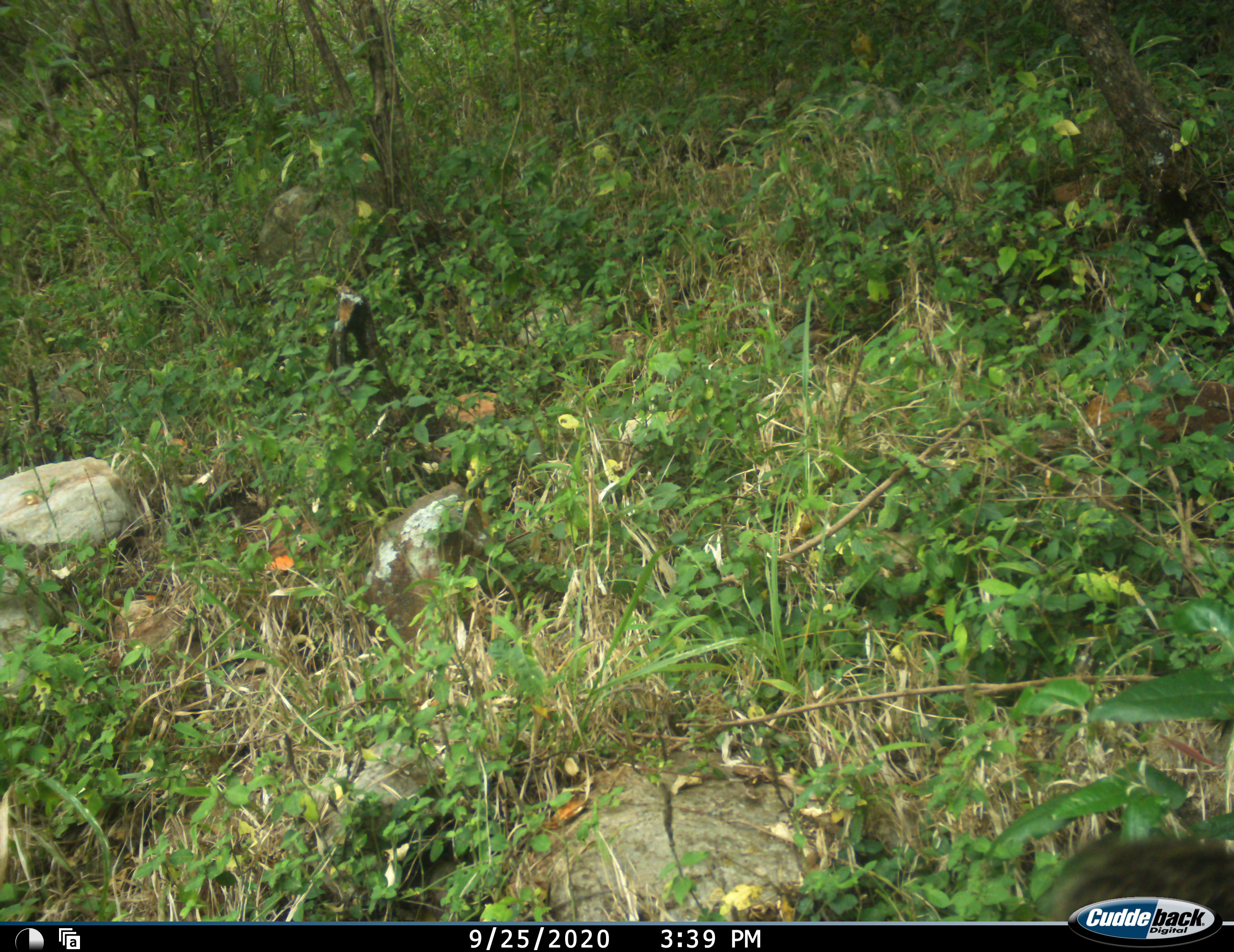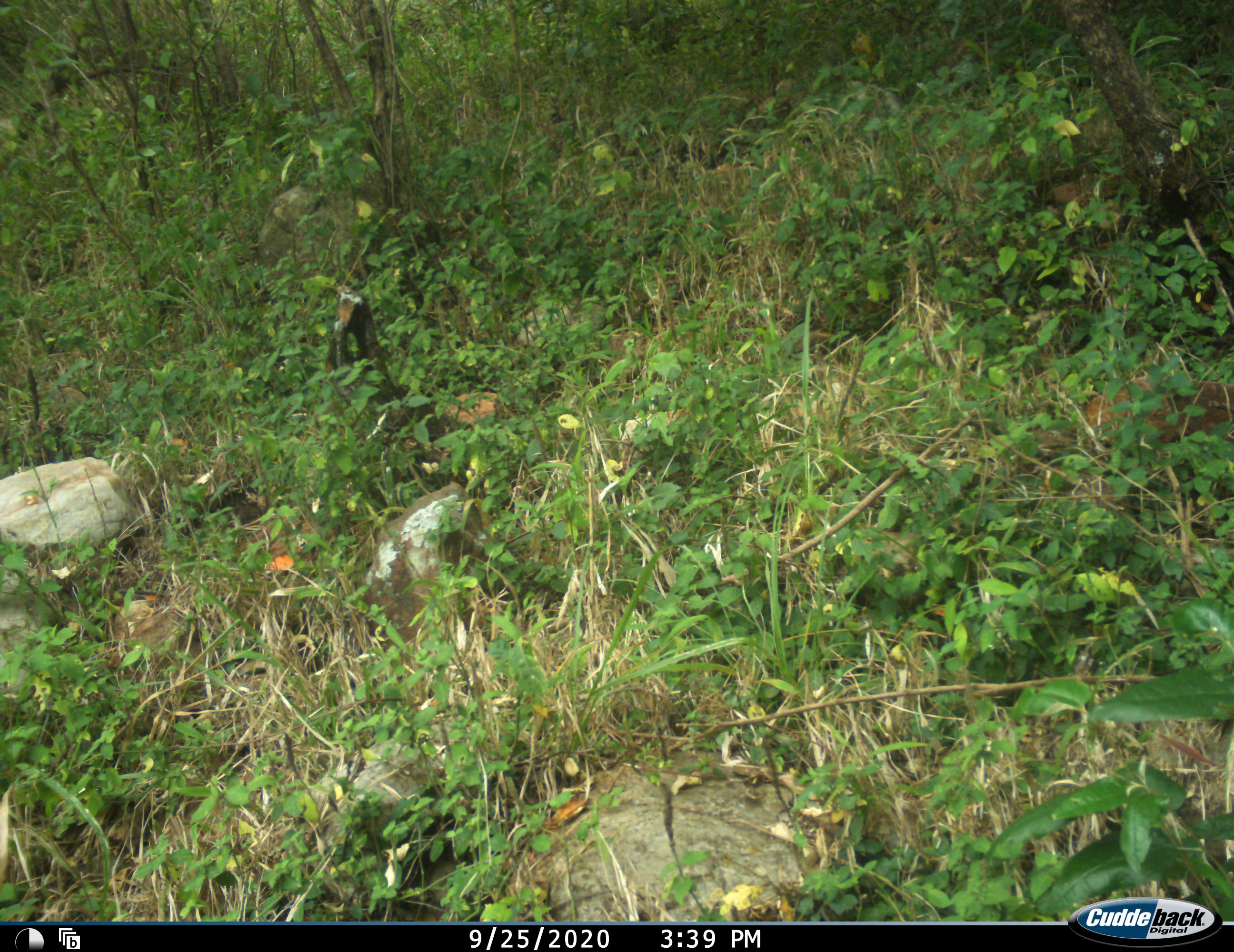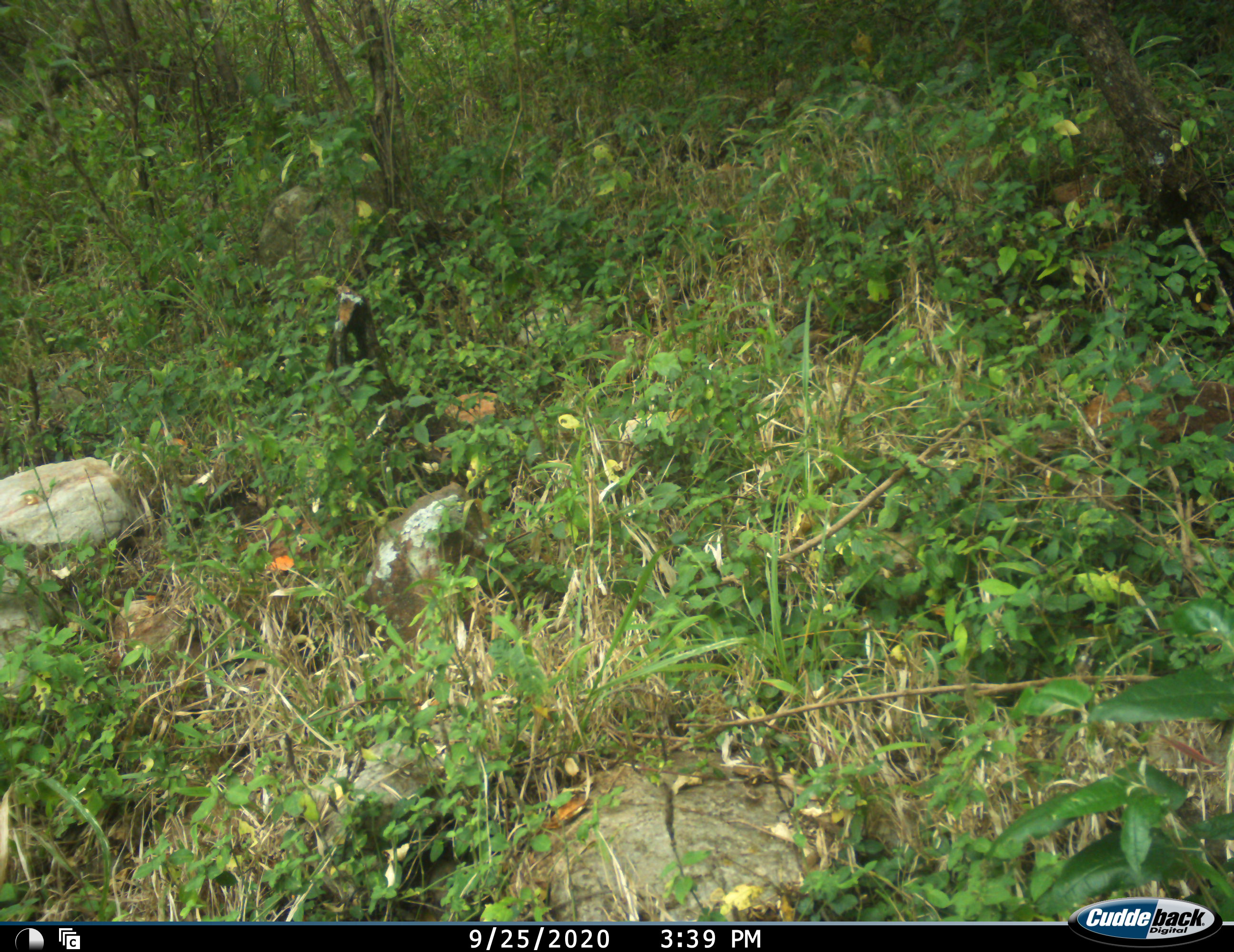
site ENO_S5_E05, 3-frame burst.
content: unidentified animal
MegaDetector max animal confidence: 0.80